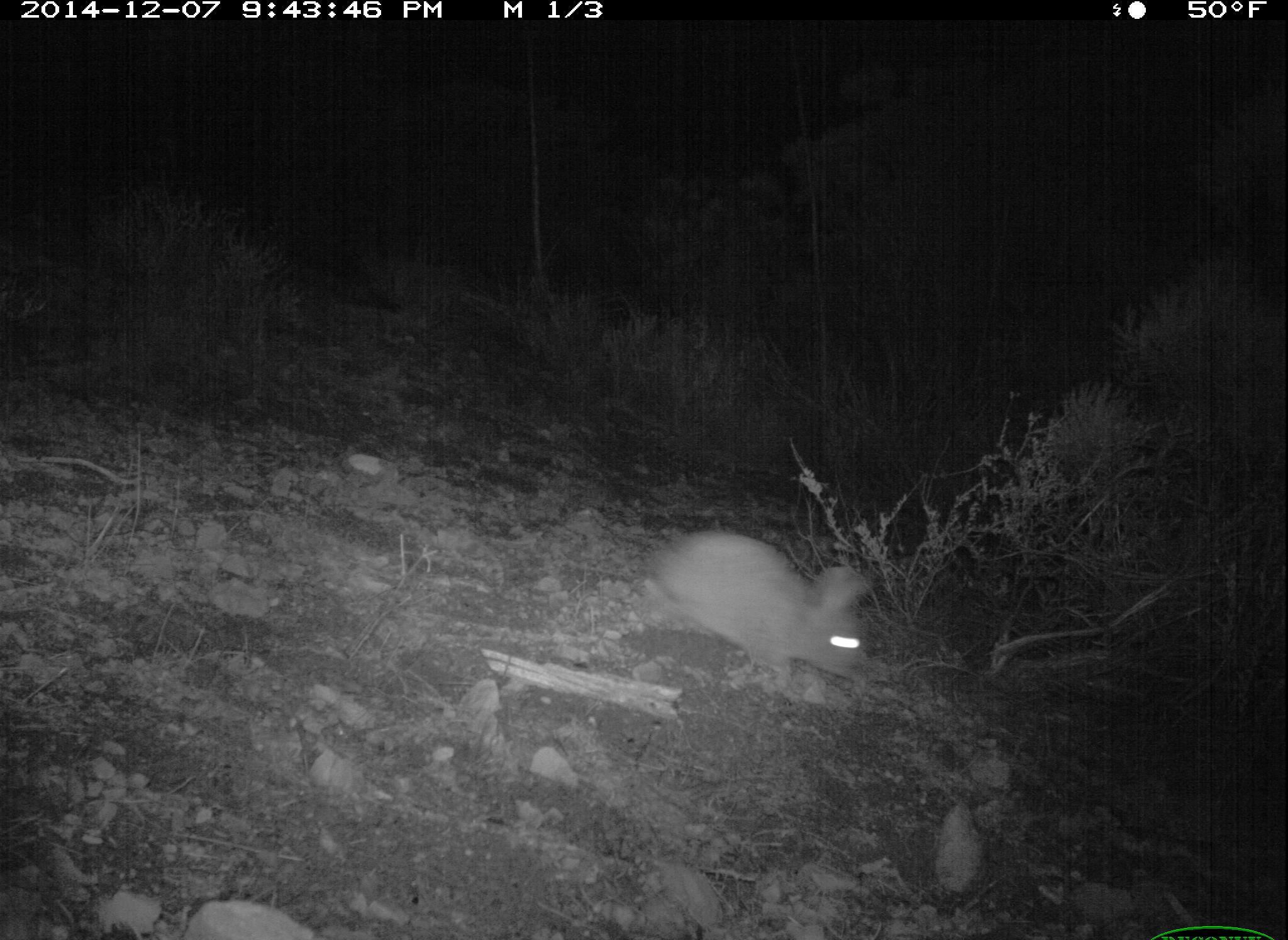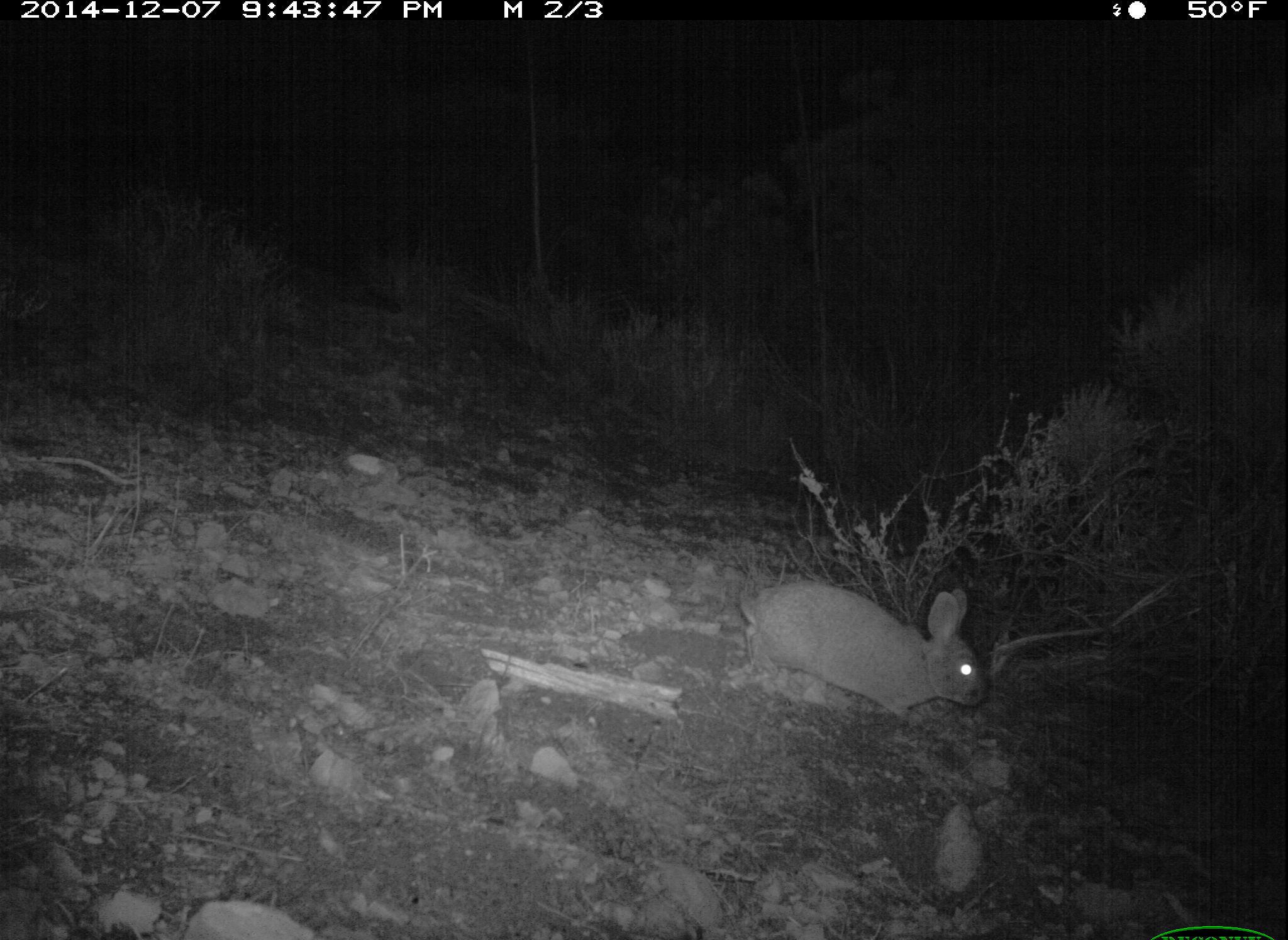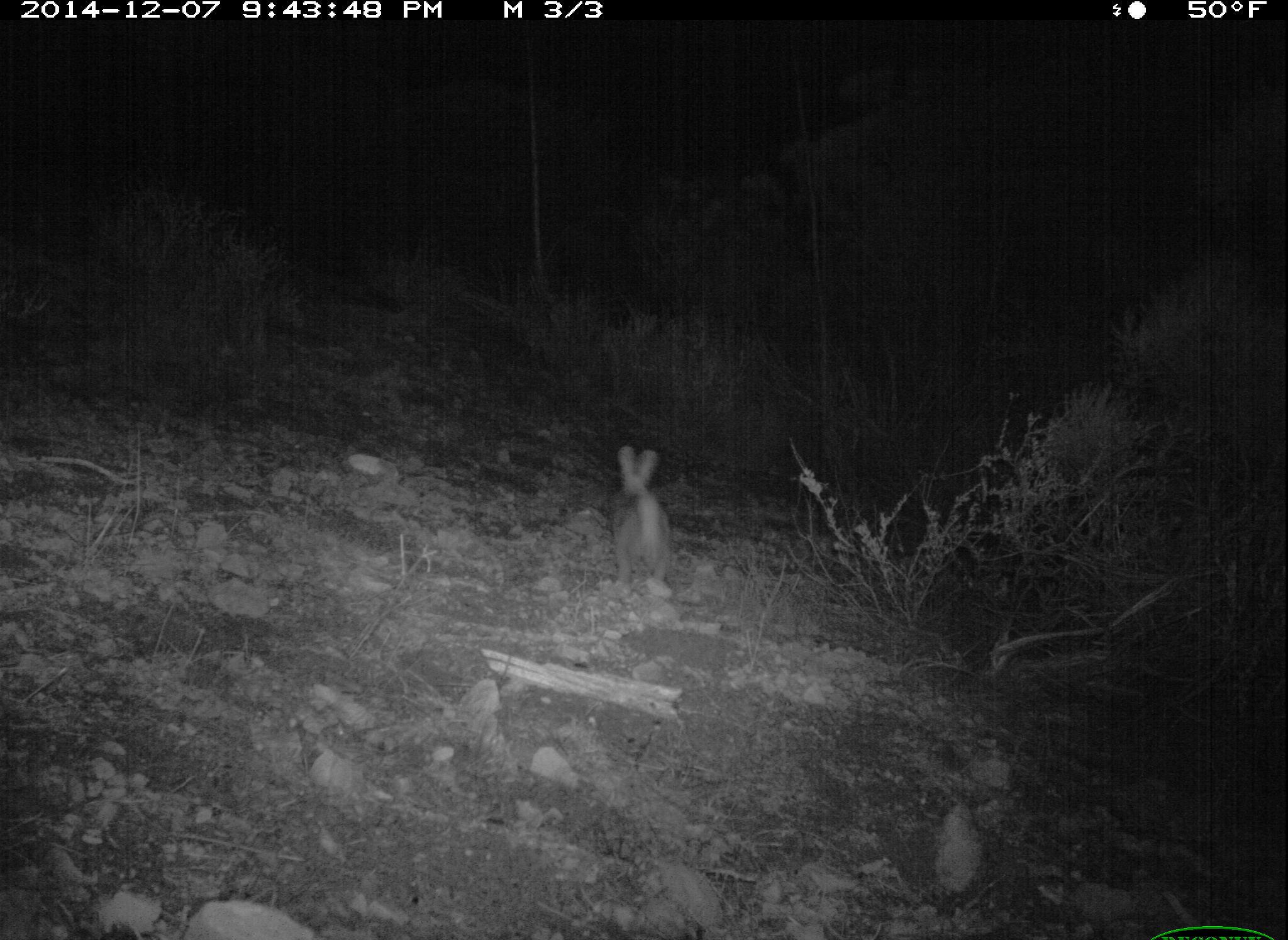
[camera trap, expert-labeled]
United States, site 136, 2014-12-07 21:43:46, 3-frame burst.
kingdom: Animalia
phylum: Chordata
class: Mammalia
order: Lagomorpha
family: Leporidae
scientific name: Leporidae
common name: rabbits and hares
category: rabbit